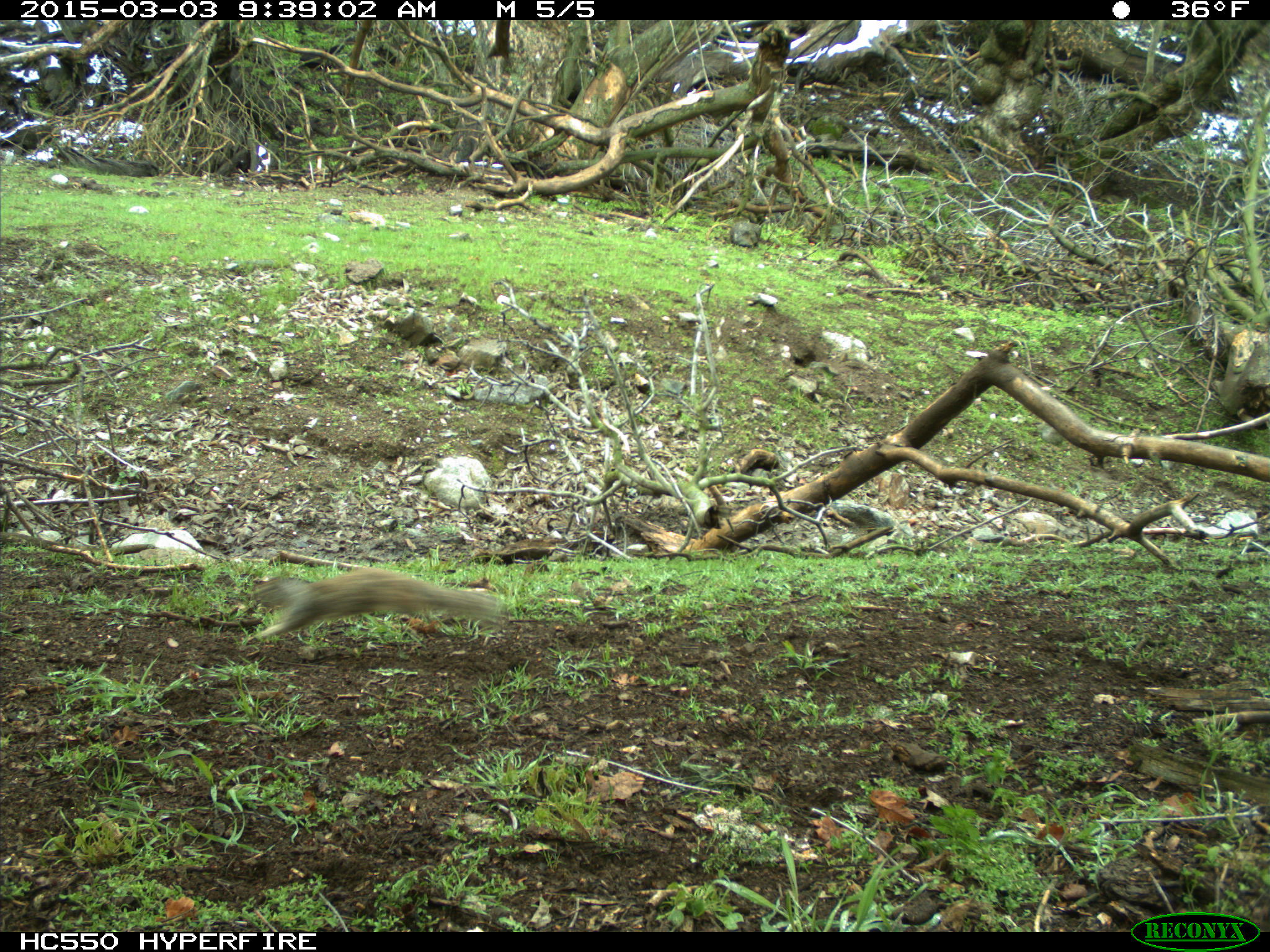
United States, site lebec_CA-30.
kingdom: Animalia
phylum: Chordata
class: Mammalia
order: Rodentia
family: Sciuridae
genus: Otospermophilus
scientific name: Otospermophilus beecheyi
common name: california ground squirrel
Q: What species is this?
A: Otospermophilus beecheyi (california ground squirrel).